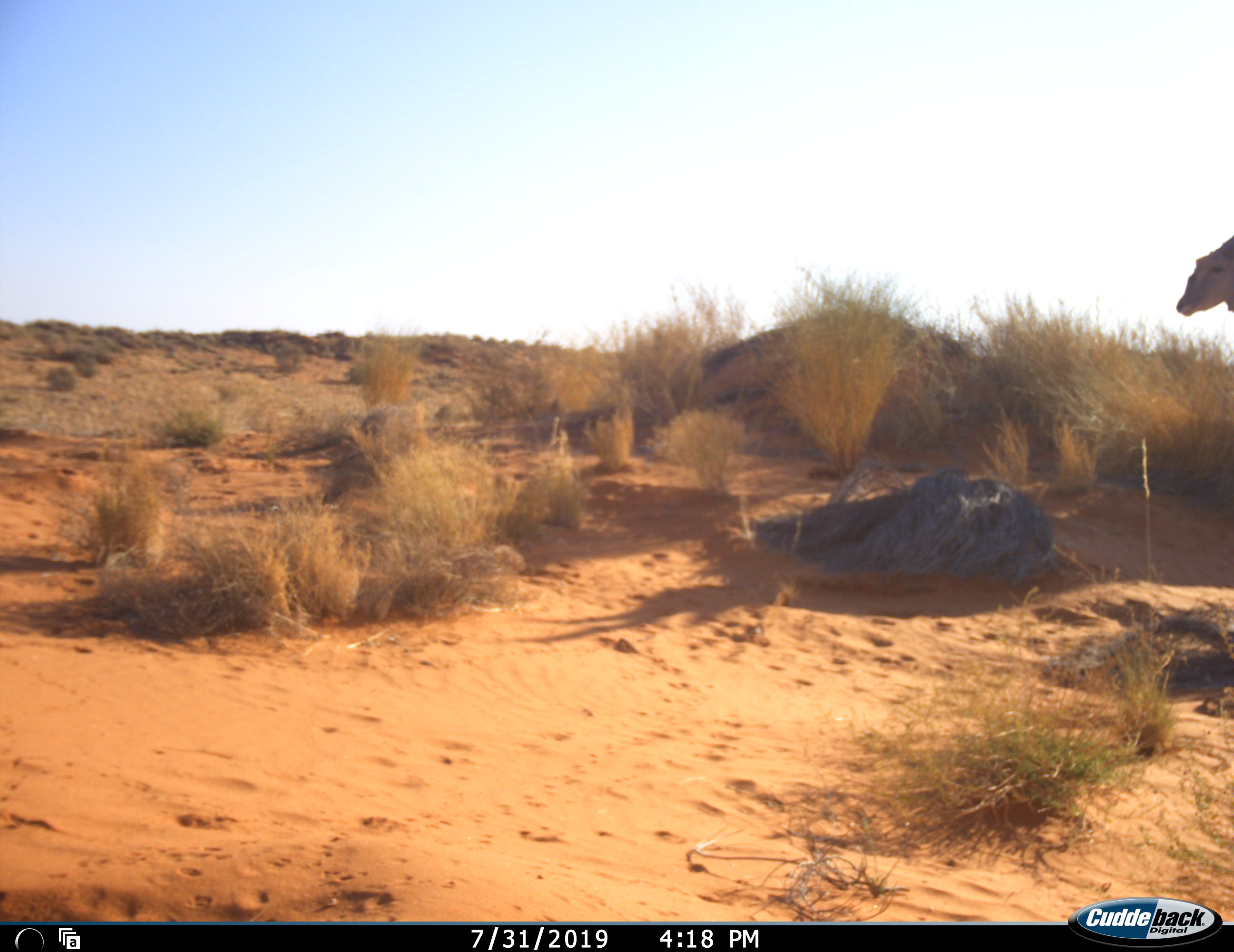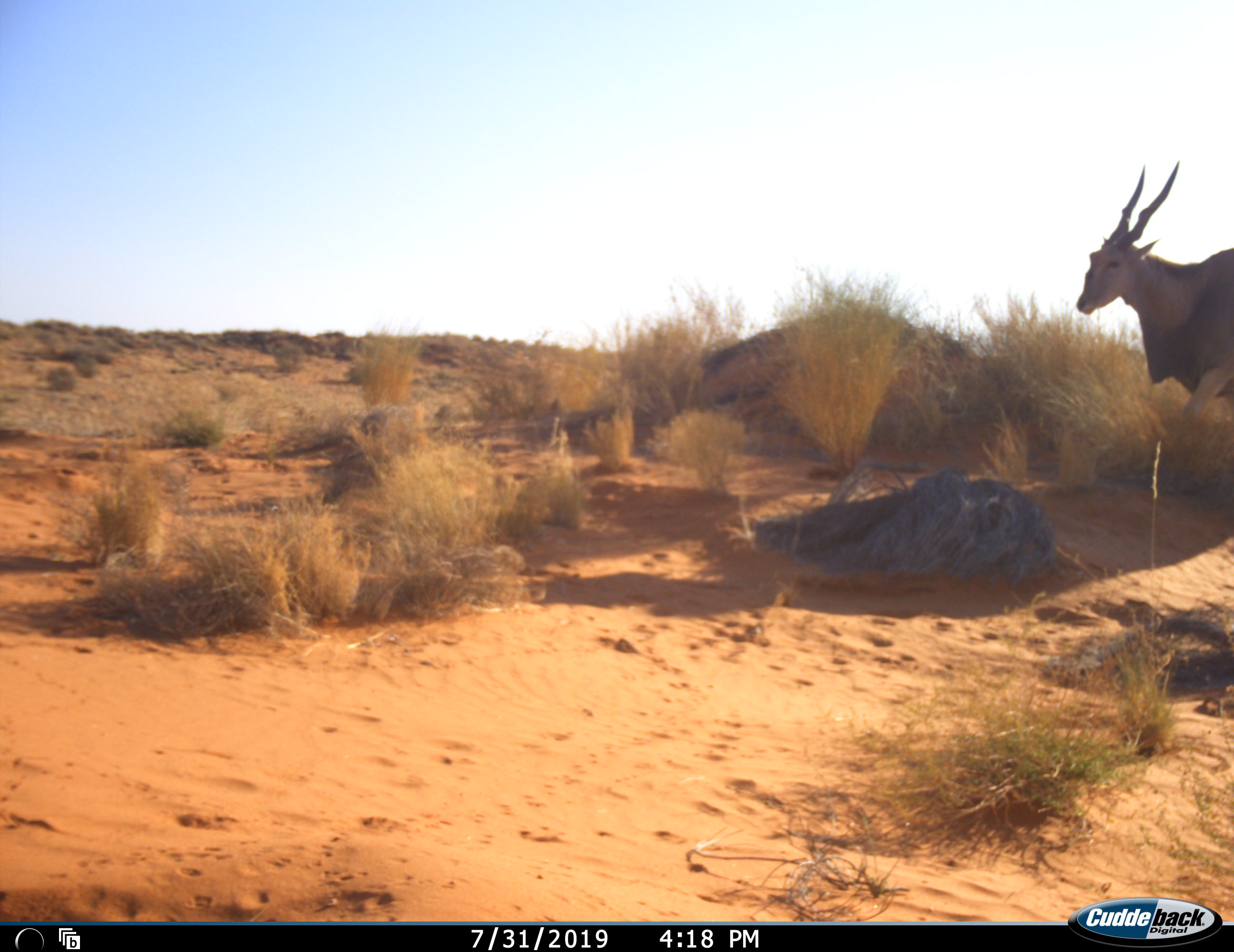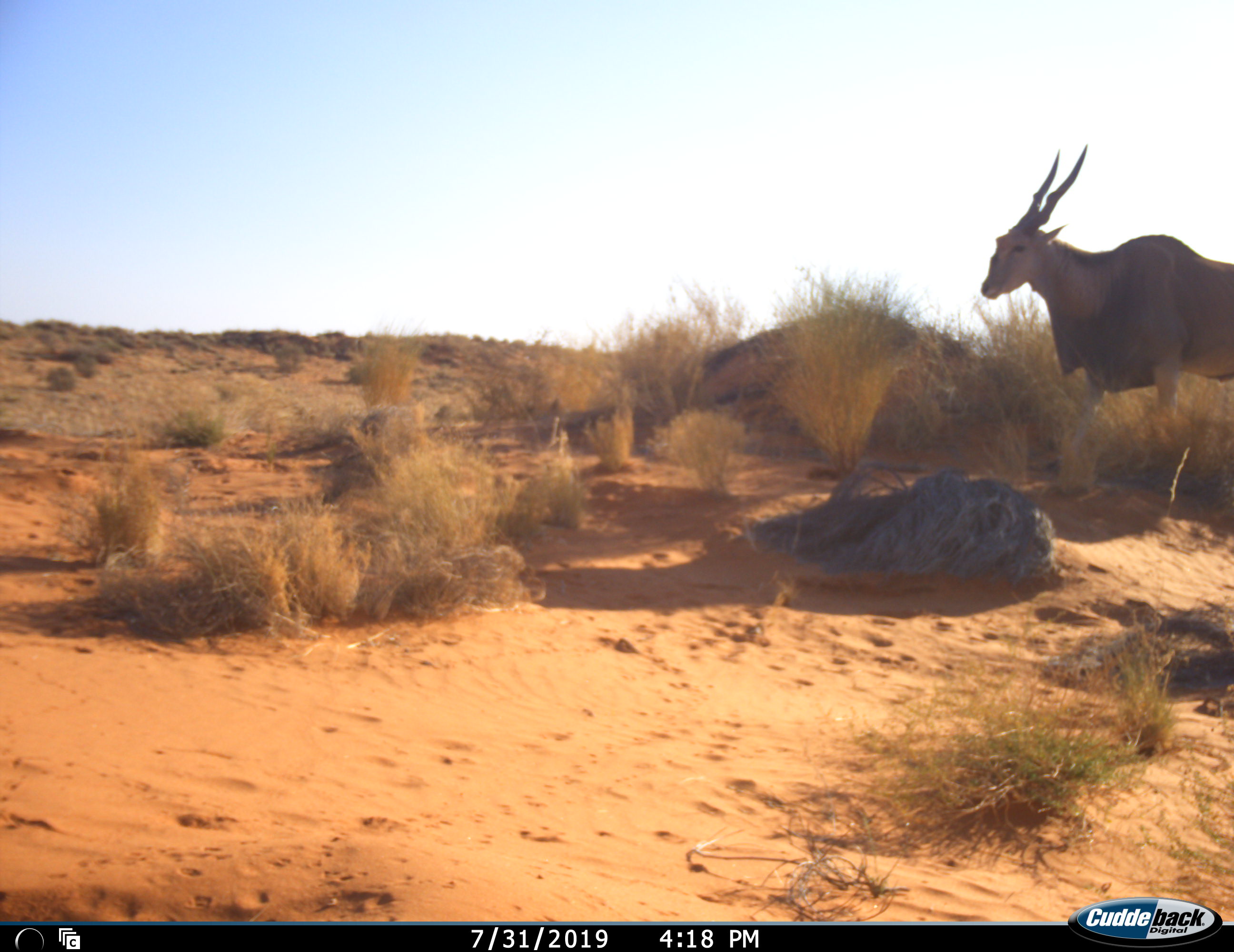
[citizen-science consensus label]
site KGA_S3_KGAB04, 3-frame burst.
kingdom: Animalia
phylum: Chordata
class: Mammalia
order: Artiodactyla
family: Bovidae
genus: Tragelaphus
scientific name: Tragelaphus oryx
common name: eland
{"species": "eland (Tragelaphus oryx)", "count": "1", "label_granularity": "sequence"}